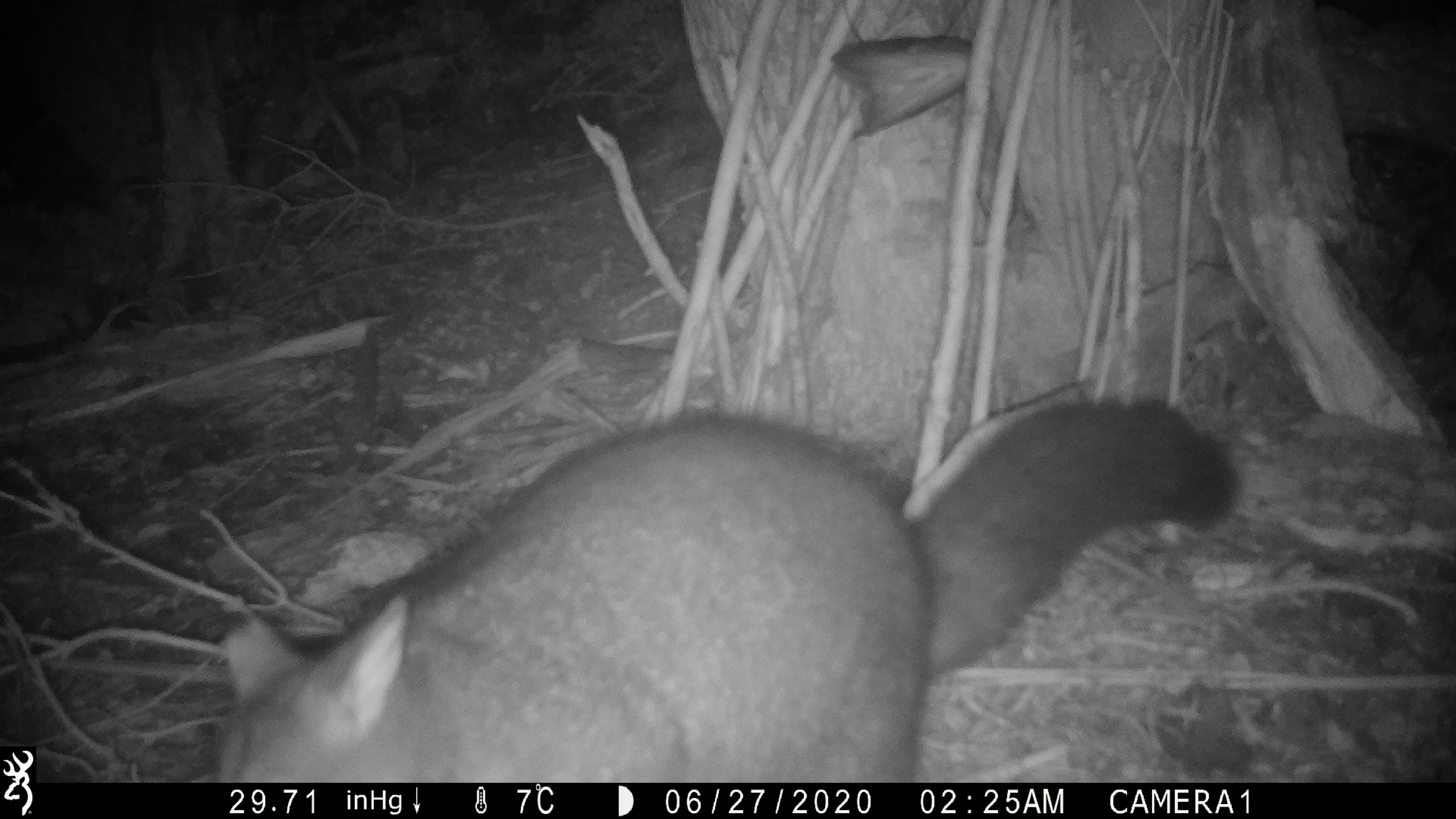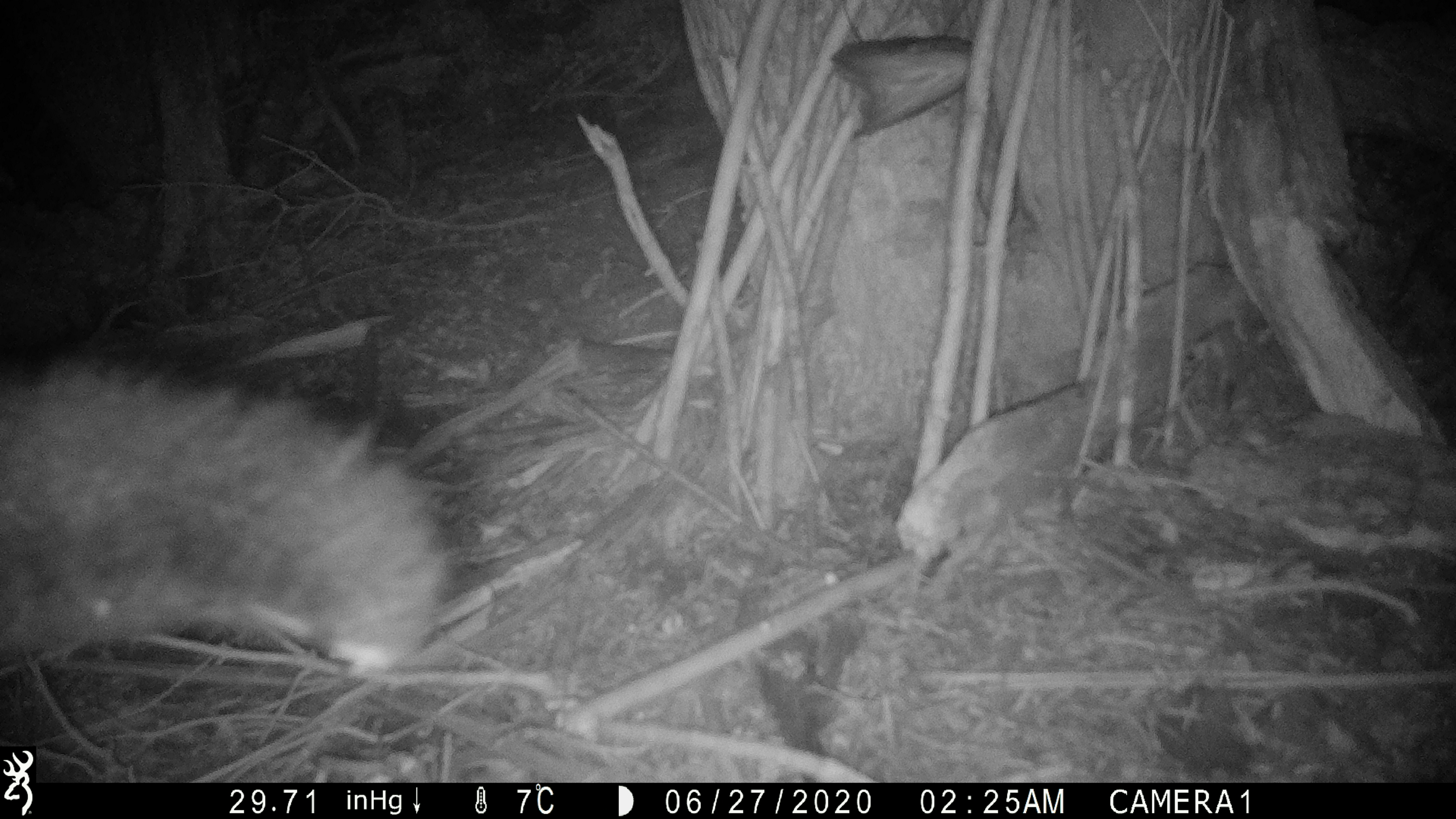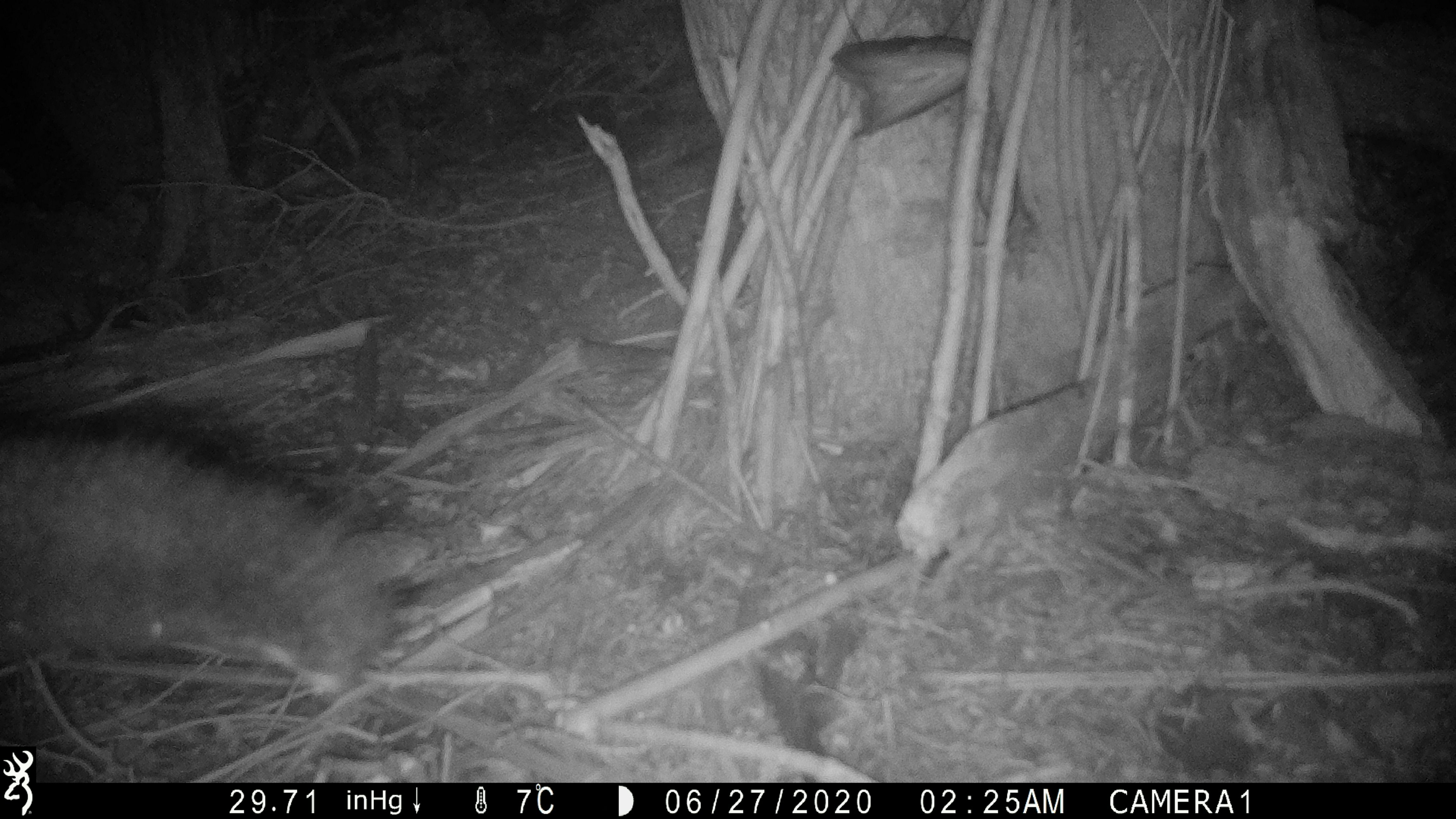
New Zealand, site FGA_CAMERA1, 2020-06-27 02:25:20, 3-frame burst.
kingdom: Animalia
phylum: Chordata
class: Mammalia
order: Diprotodontia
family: Phalangeridae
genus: Trichosurus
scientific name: Trichosurus vulpecula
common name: common brushtail possum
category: possum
Possum (common brushtail possum) (Trichosurus vulpecula).